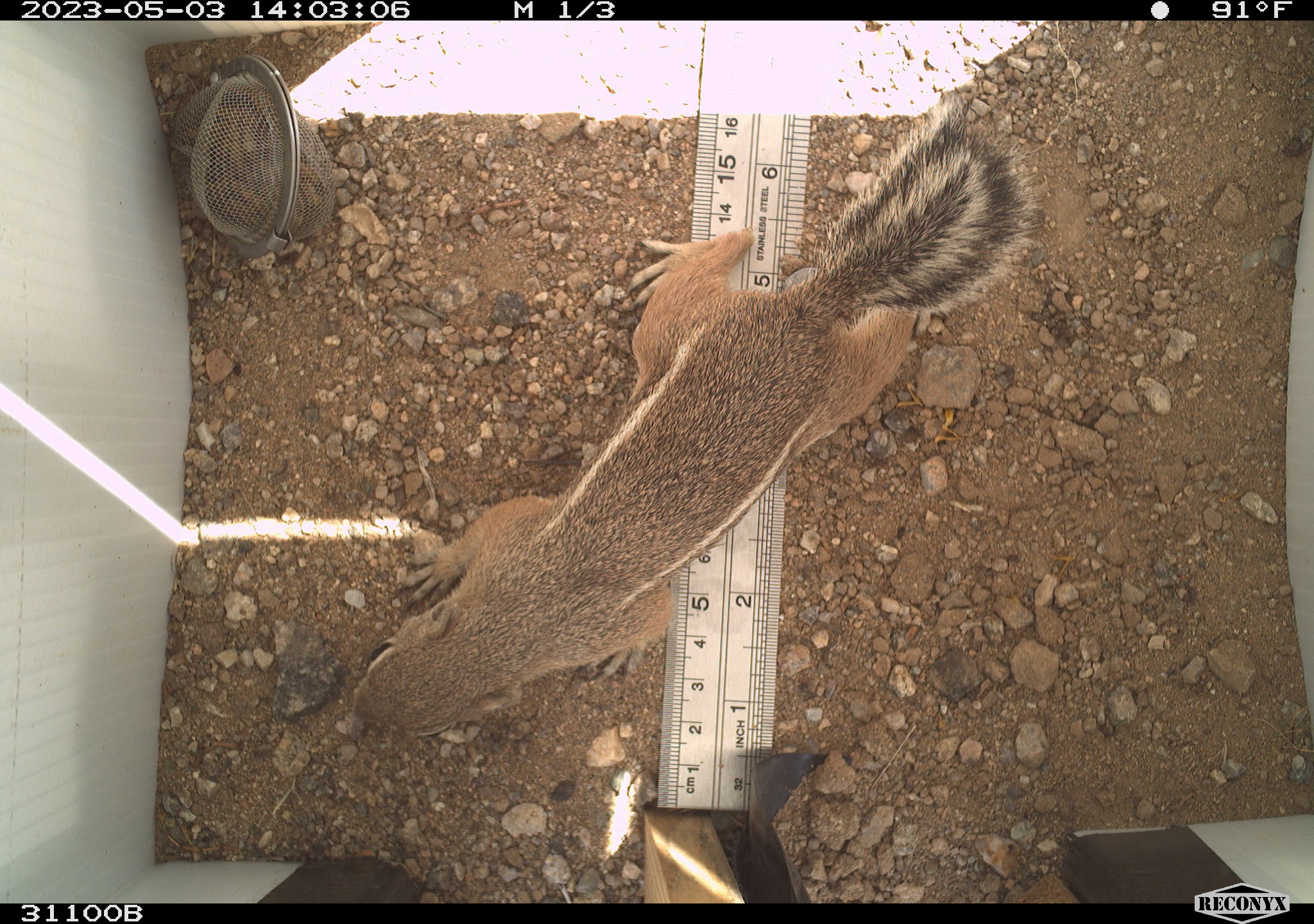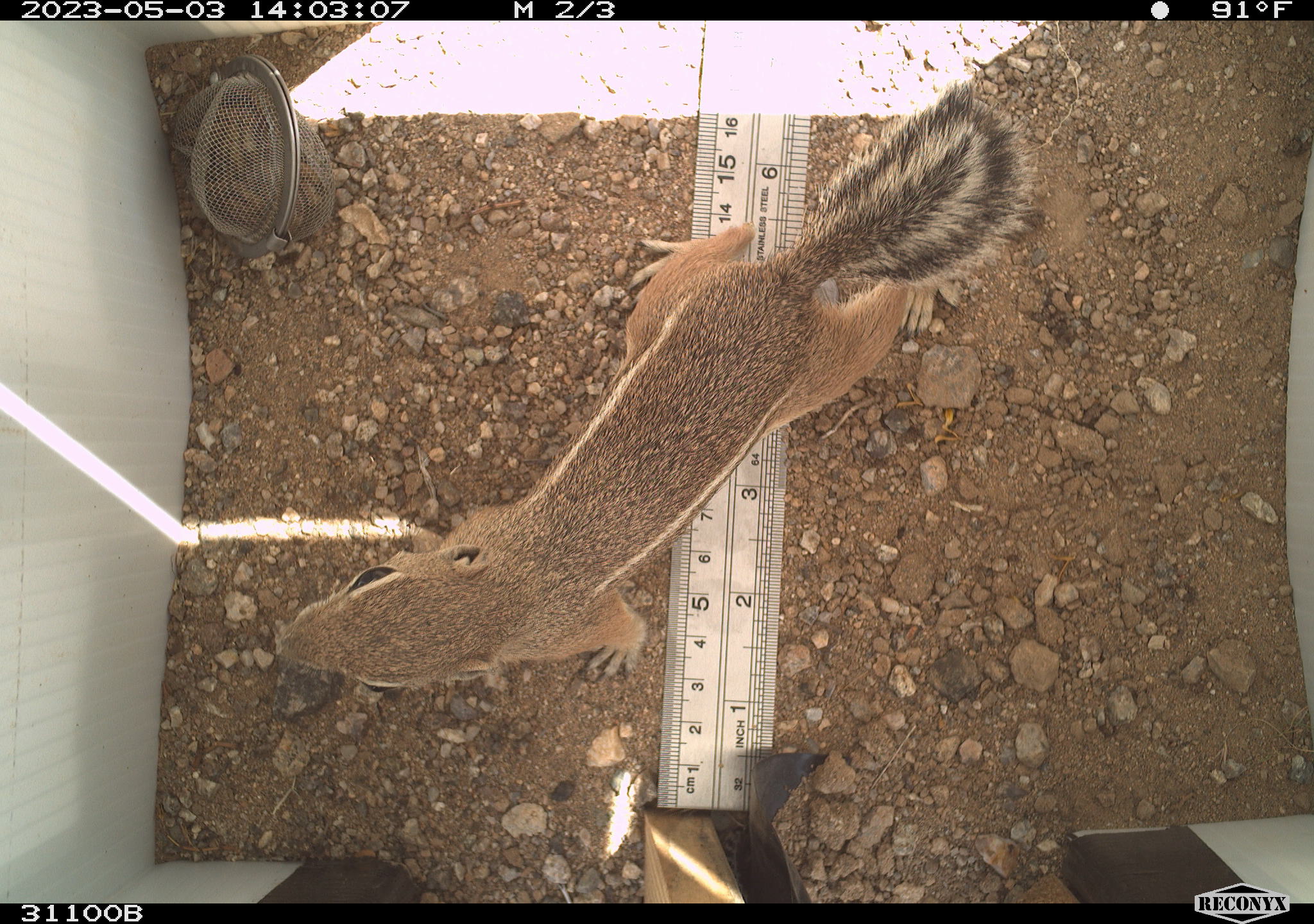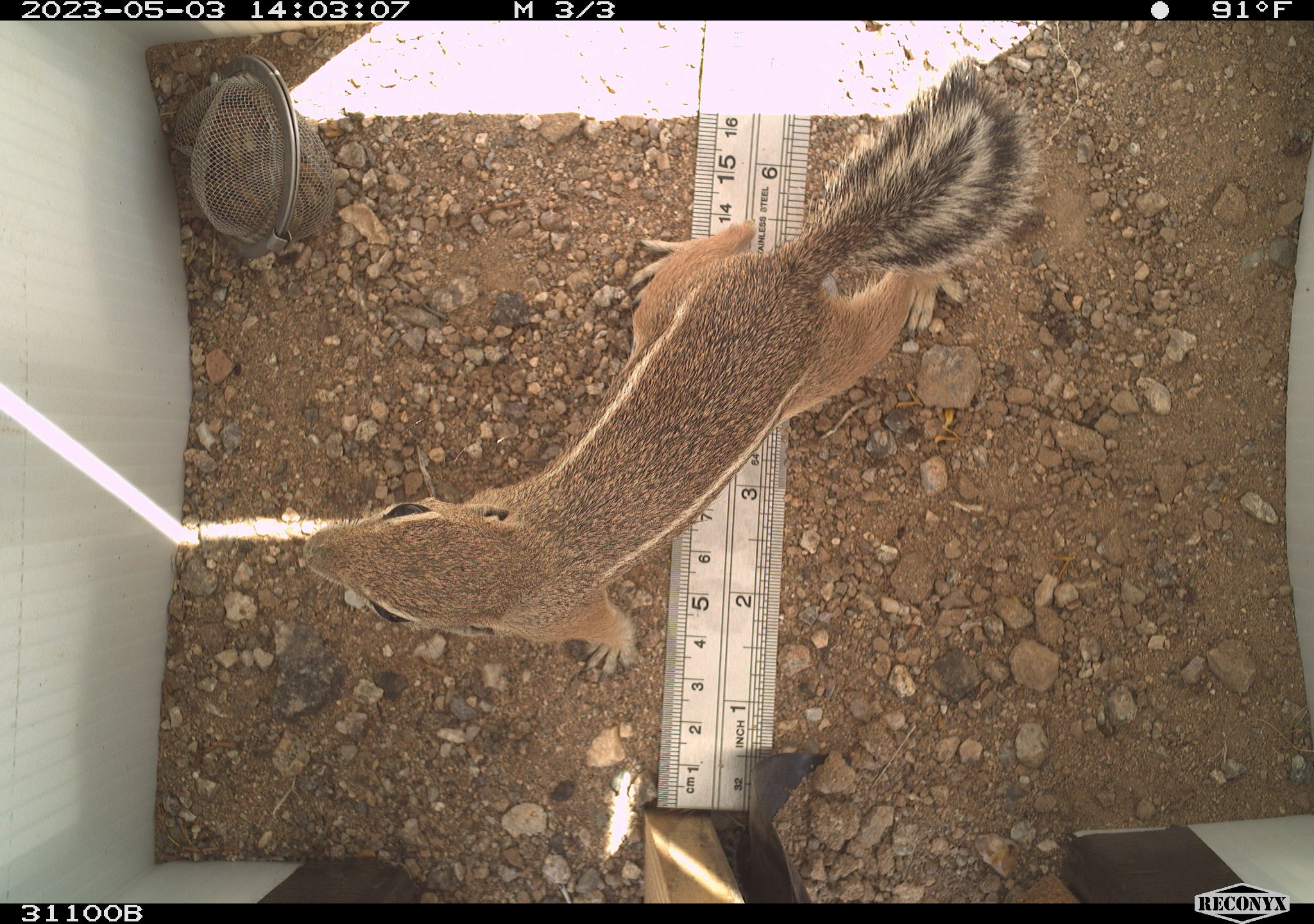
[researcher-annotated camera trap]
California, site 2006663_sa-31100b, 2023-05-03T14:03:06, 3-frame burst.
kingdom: Animalia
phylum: Chordata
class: Mammalia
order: Rodentia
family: Sciuridae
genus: Ammospermophilus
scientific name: Ammospermophilus leucurus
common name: white-tailed antelope squirrel